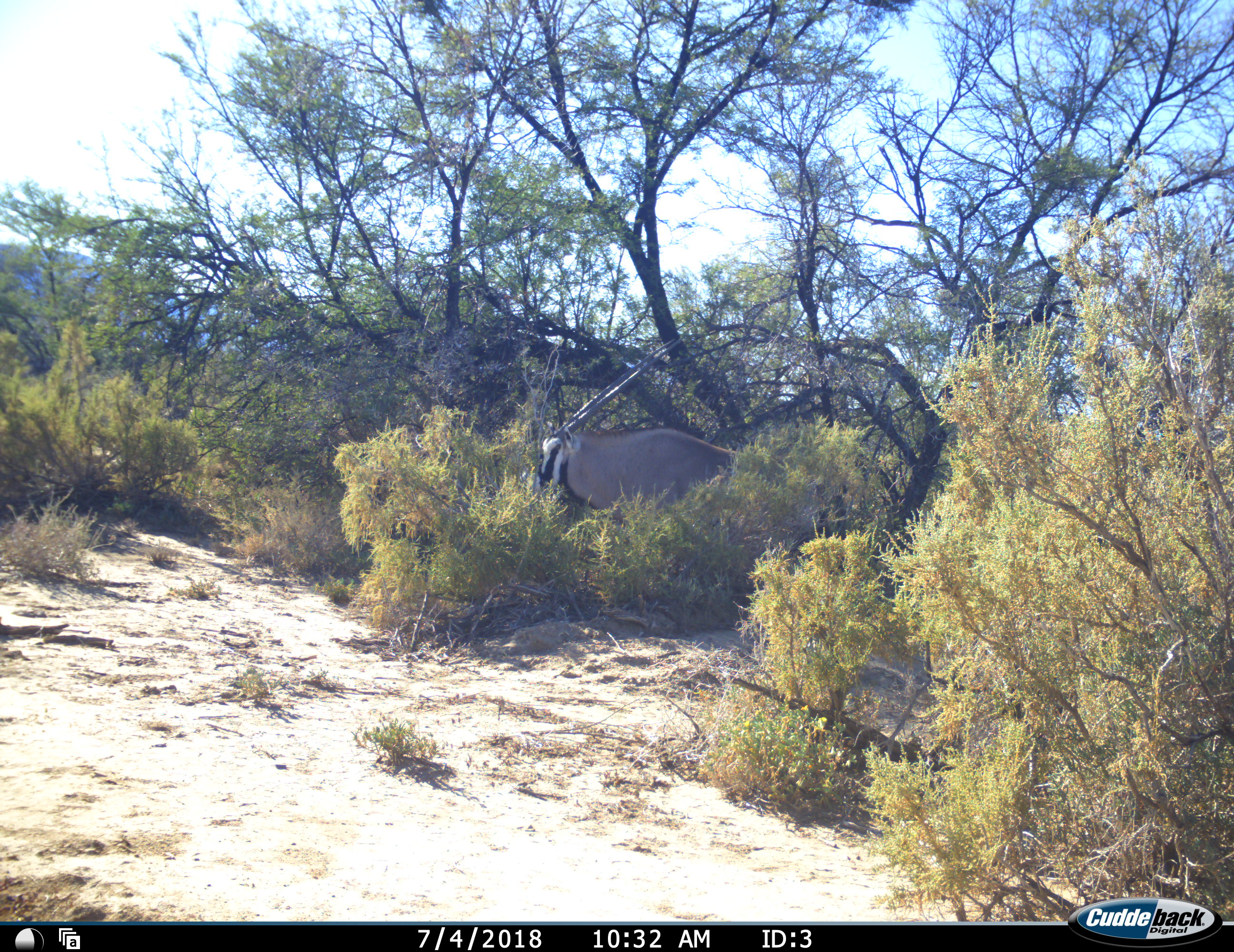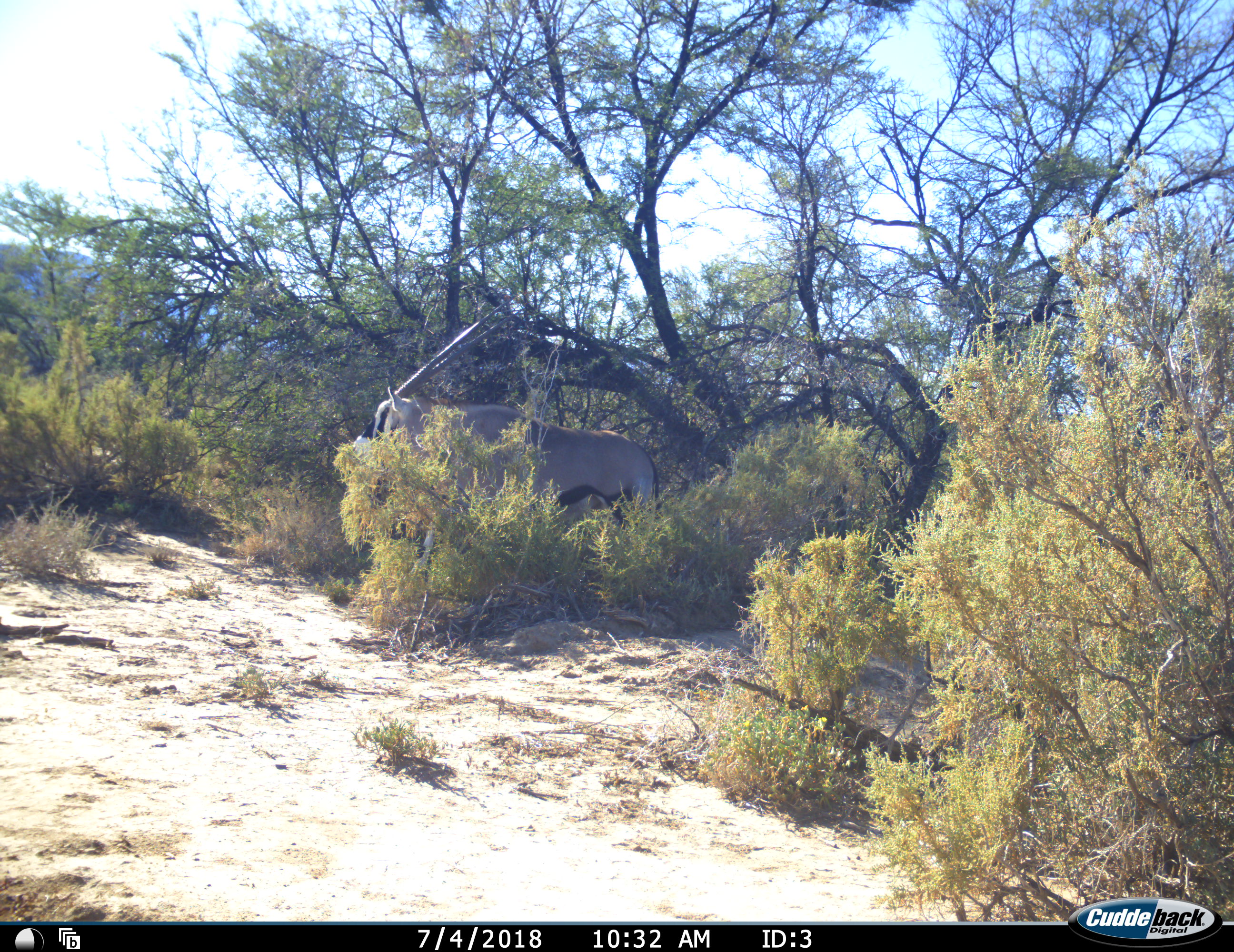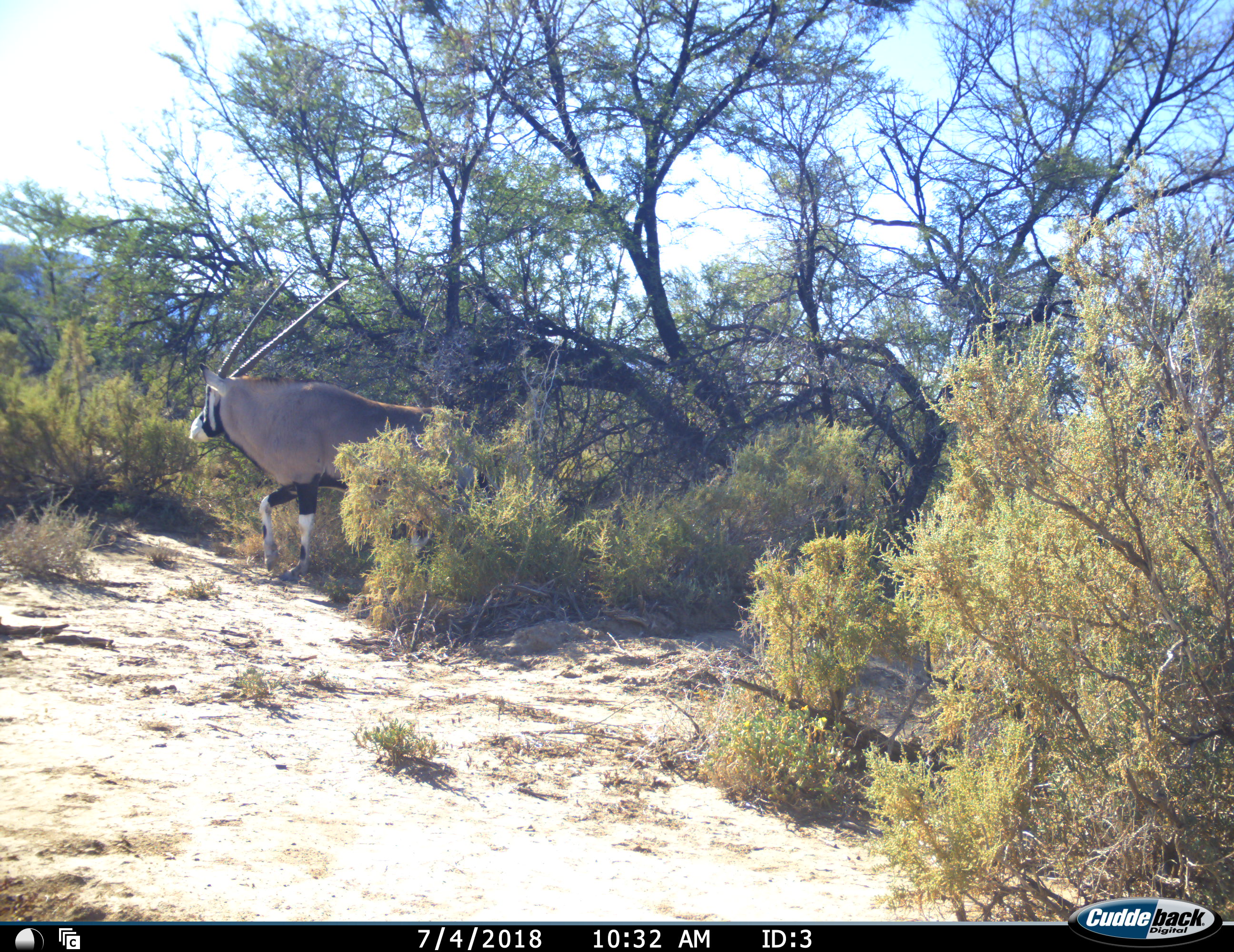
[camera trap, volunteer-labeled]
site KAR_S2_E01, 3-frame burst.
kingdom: Animalia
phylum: Chordata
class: Mammalia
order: Artiodactyla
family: Bovidae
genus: Oryx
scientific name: Oryx gazella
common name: gemsbok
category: oryx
Oryx (gemsbok) (Oryx gazella), count 1. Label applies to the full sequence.